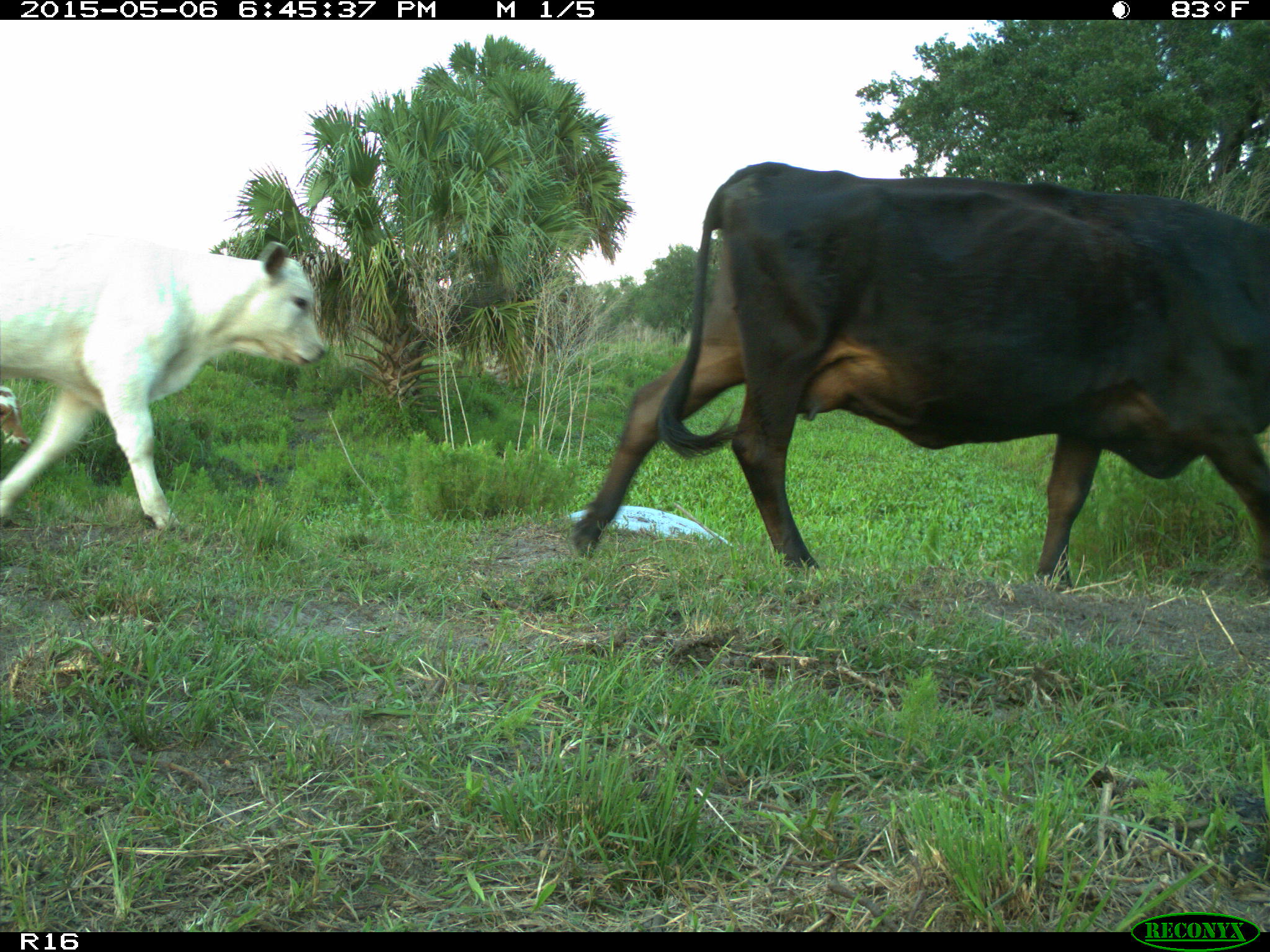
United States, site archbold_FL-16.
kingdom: Animalia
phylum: Chordata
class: Mammalia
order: Artiodactyla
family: Bovidae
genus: Bos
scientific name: Bos taurus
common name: domestic cow